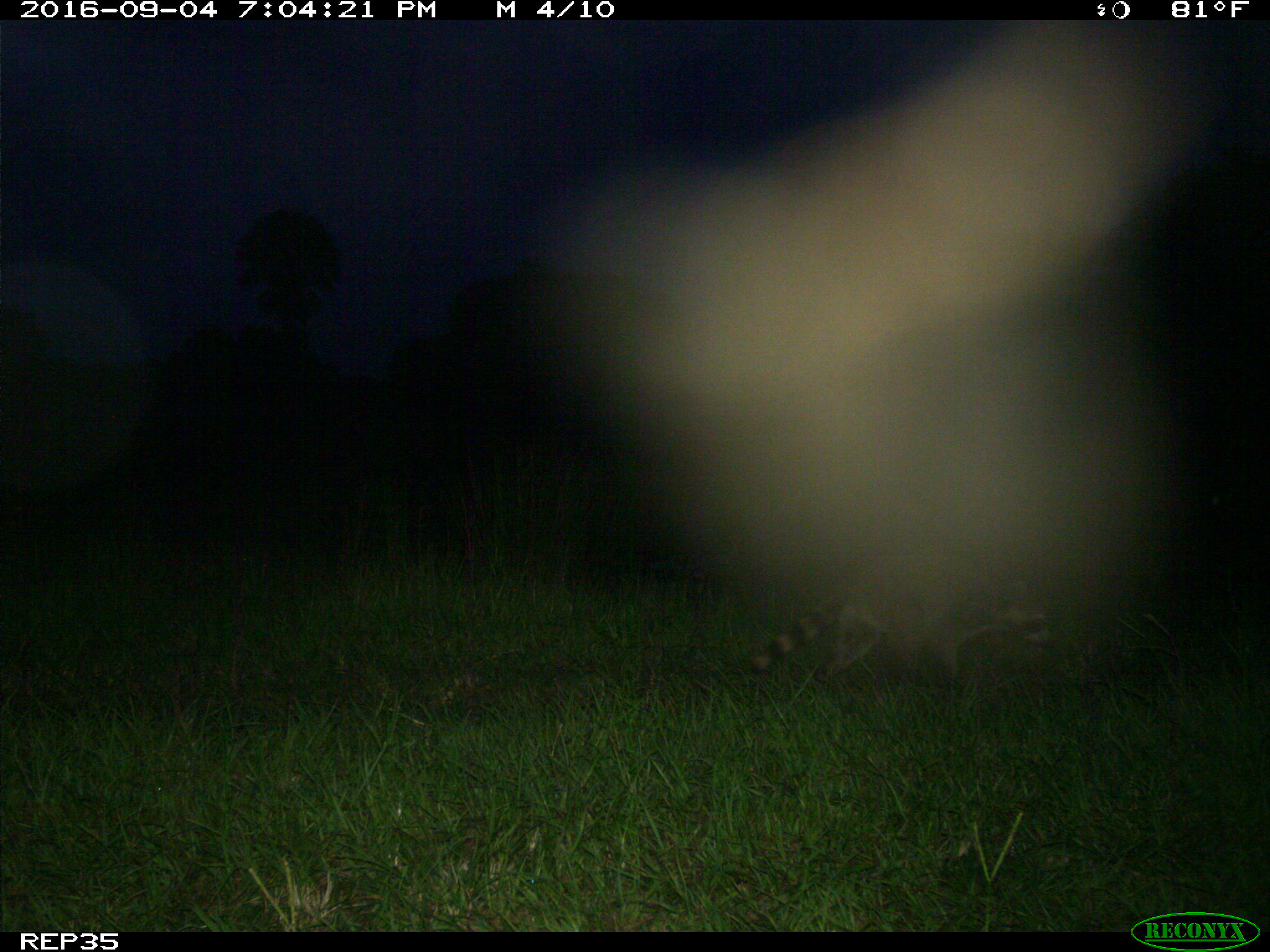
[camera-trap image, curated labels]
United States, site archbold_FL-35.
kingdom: Animalia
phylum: Chordata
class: Mammalia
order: Carnivora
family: Procyonidae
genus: Procyon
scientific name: Procyon lotor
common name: common raccoon